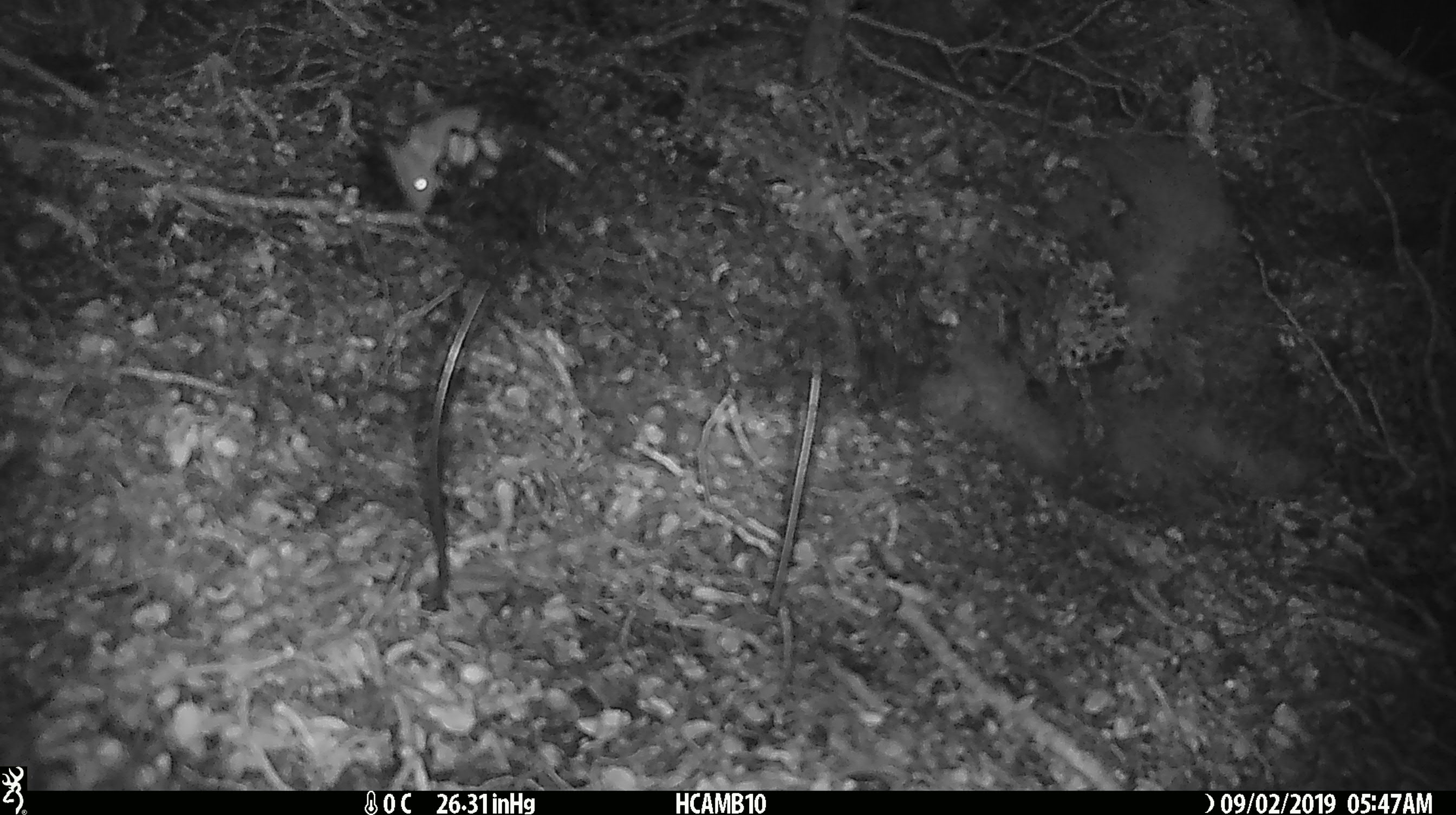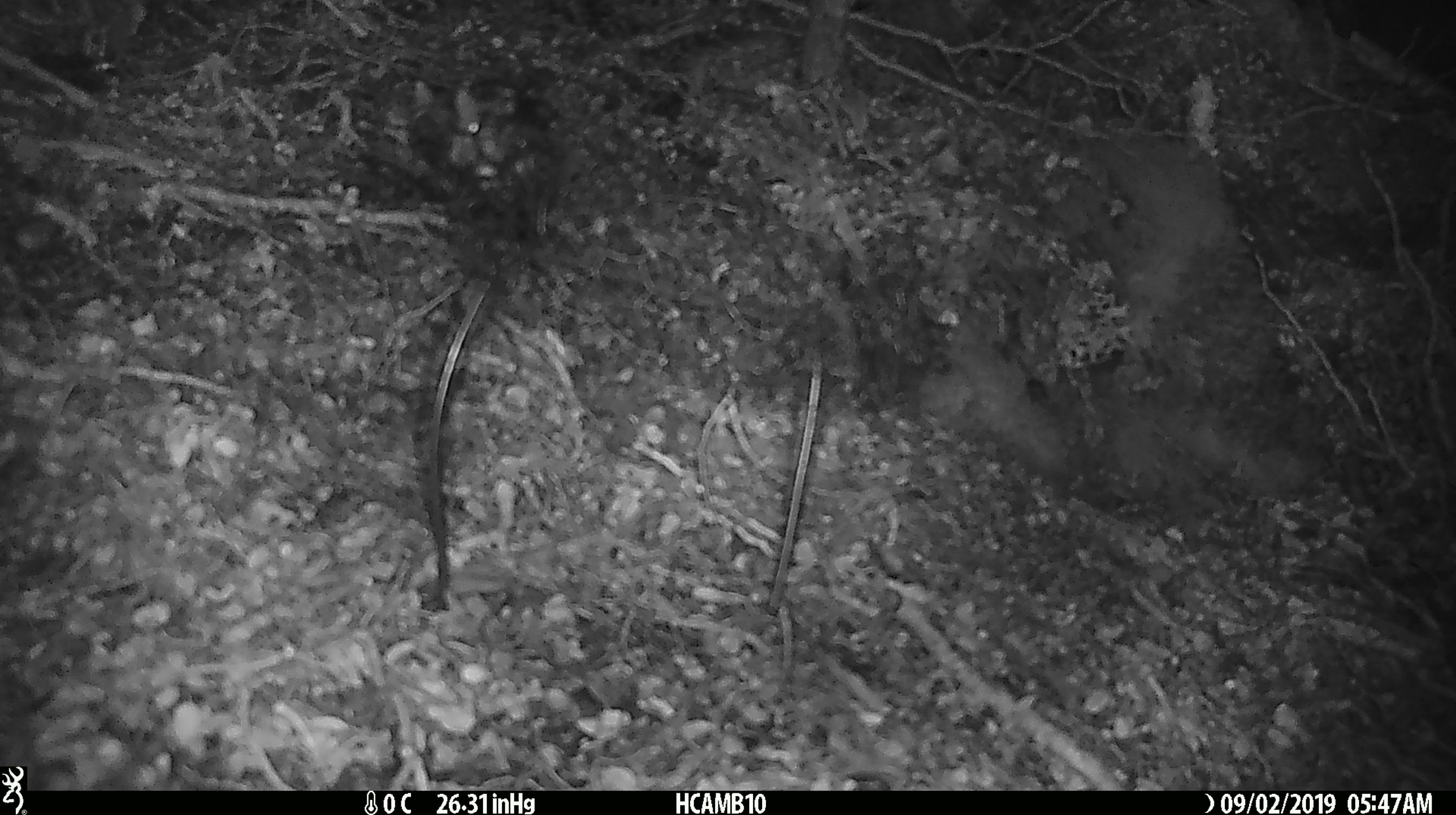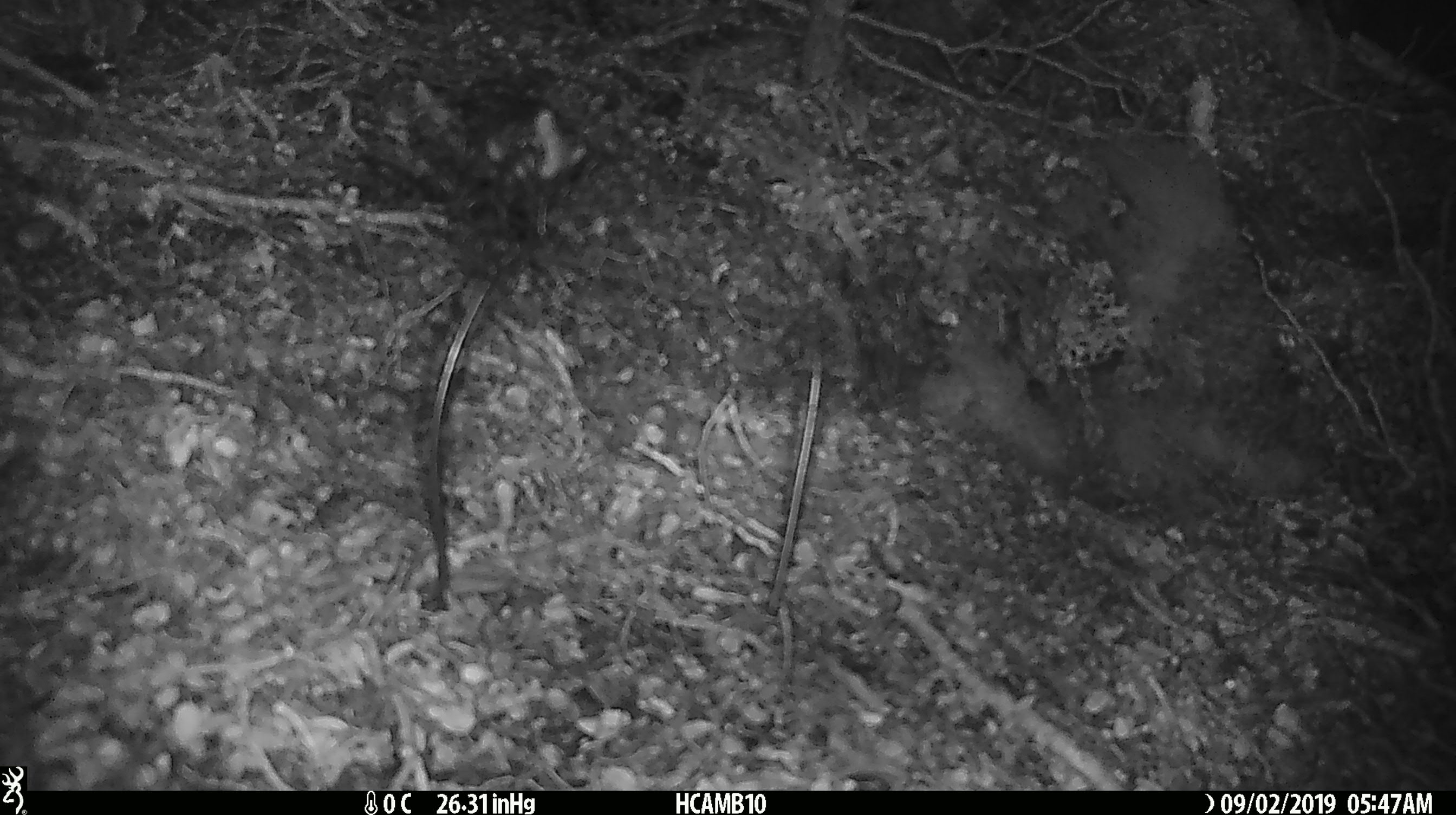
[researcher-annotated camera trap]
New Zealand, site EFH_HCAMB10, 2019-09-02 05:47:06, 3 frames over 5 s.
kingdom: Animalia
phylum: Chordata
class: Mammalia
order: Rodentia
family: Muridae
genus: Mus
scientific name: Mus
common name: mouse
Mouse (Mus).